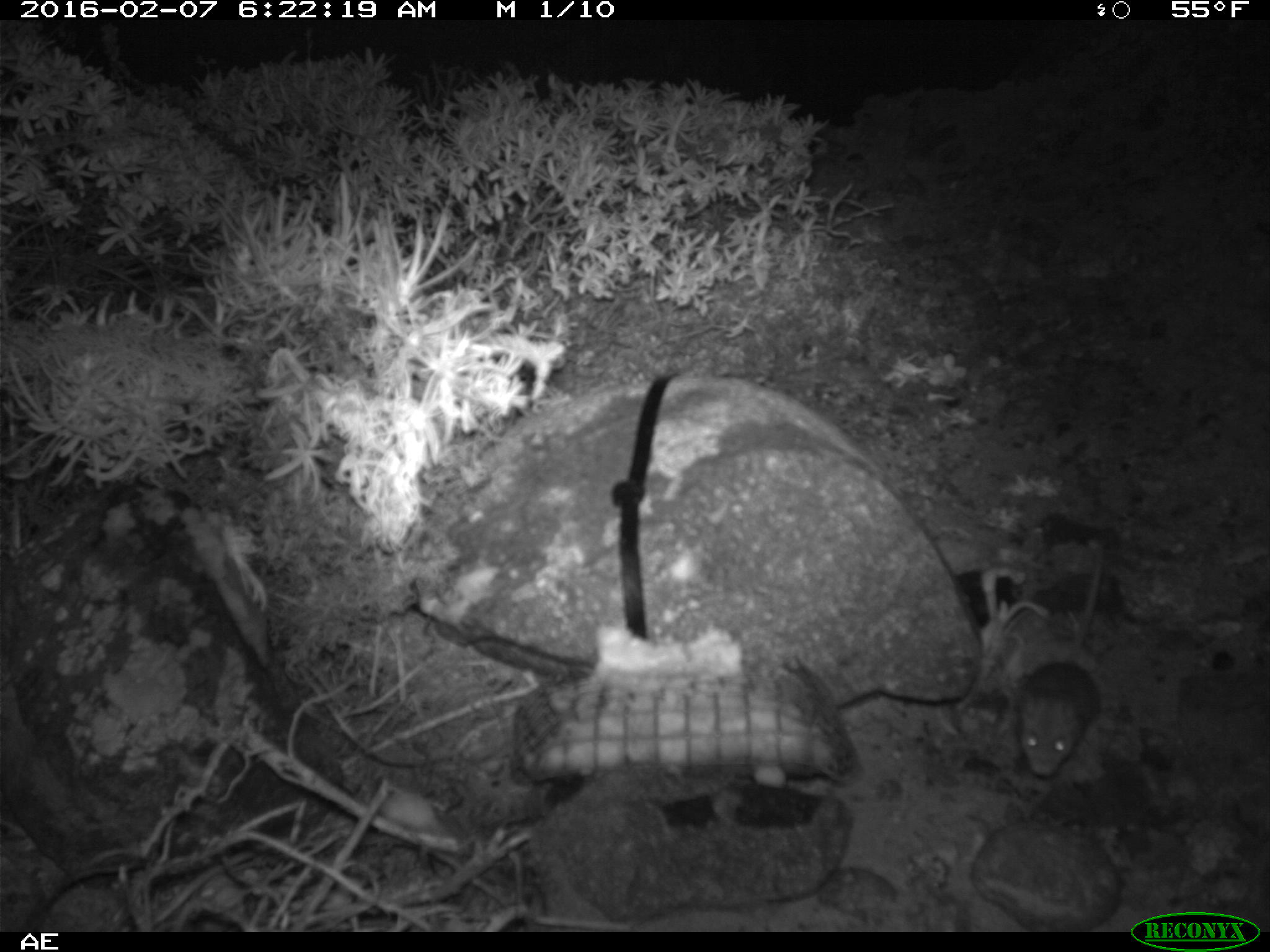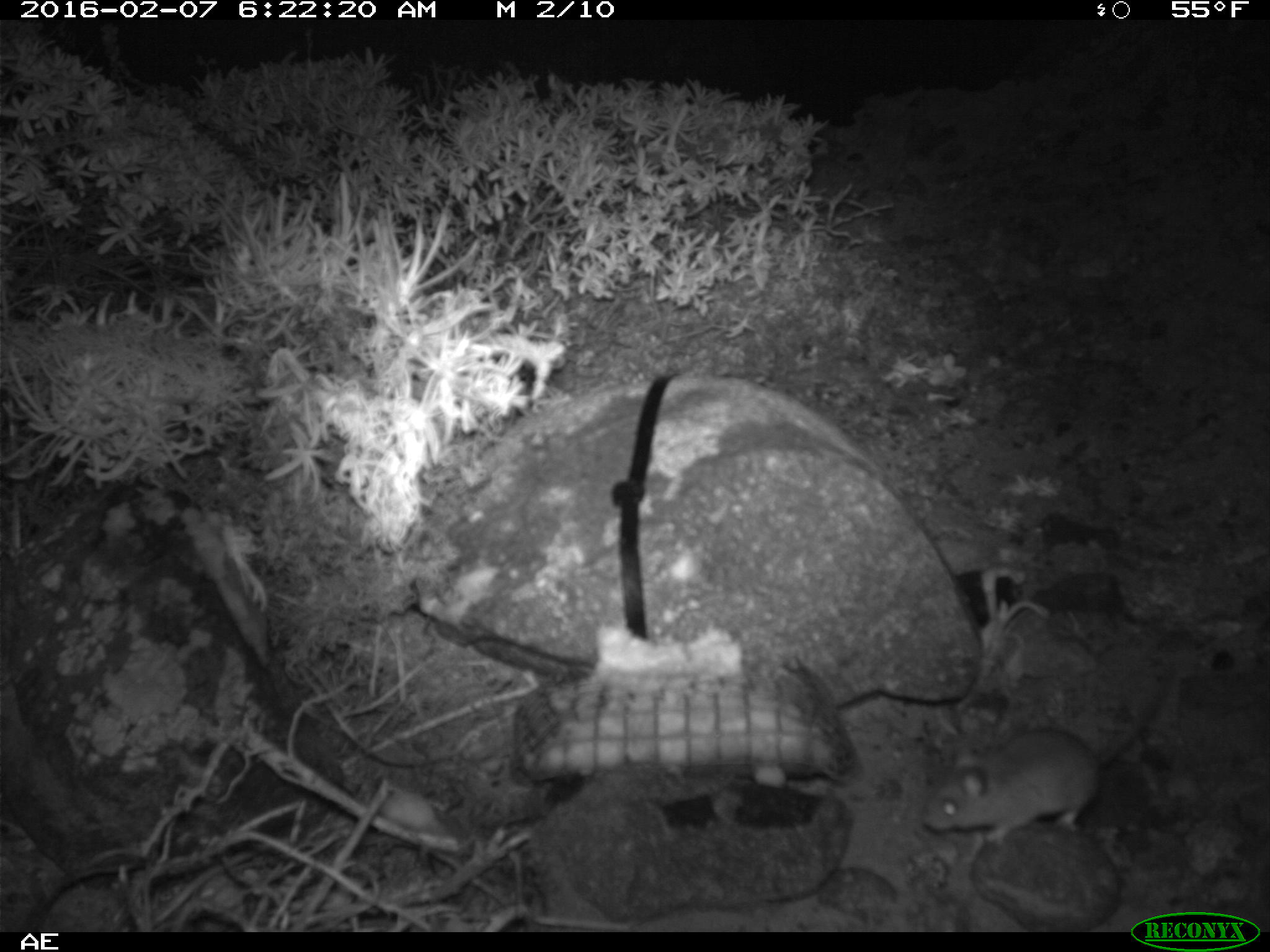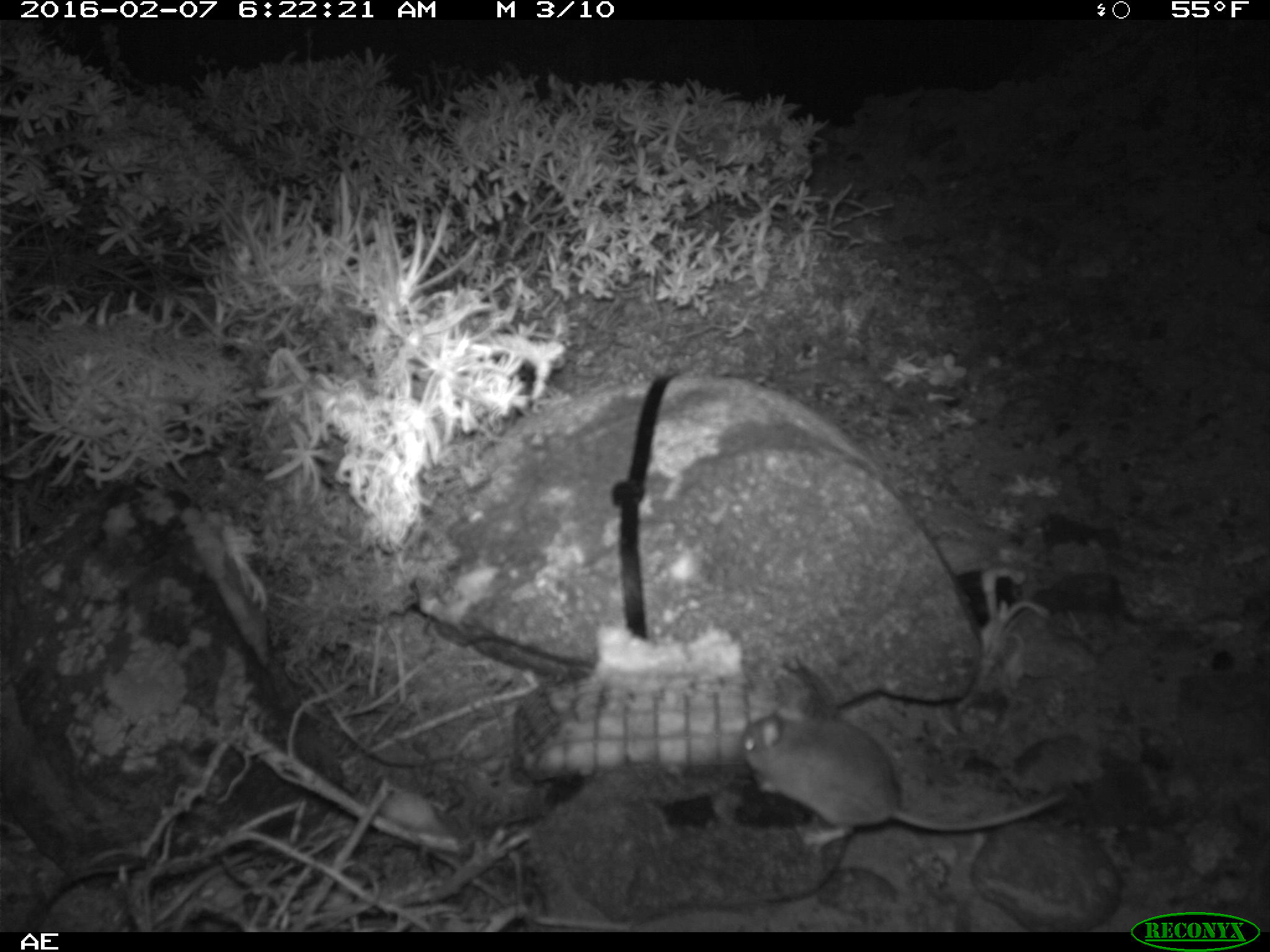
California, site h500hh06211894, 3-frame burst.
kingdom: Animalia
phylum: Chordata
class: Mammalia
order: Rodentia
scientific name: Rodentia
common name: rodent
Rodent (Rodentia).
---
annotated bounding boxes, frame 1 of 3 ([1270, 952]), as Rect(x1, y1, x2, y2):
rodent: Rect(1016, 543, 1104, 777)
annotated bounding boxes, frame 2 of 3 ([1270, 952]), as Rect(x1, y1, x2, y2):
rodent: Rect(921, 666, 1174, 843)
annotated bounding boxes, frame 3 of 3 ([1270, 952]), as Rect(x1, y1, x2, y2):
rodent: Rect(740, 710, 1070, 849)